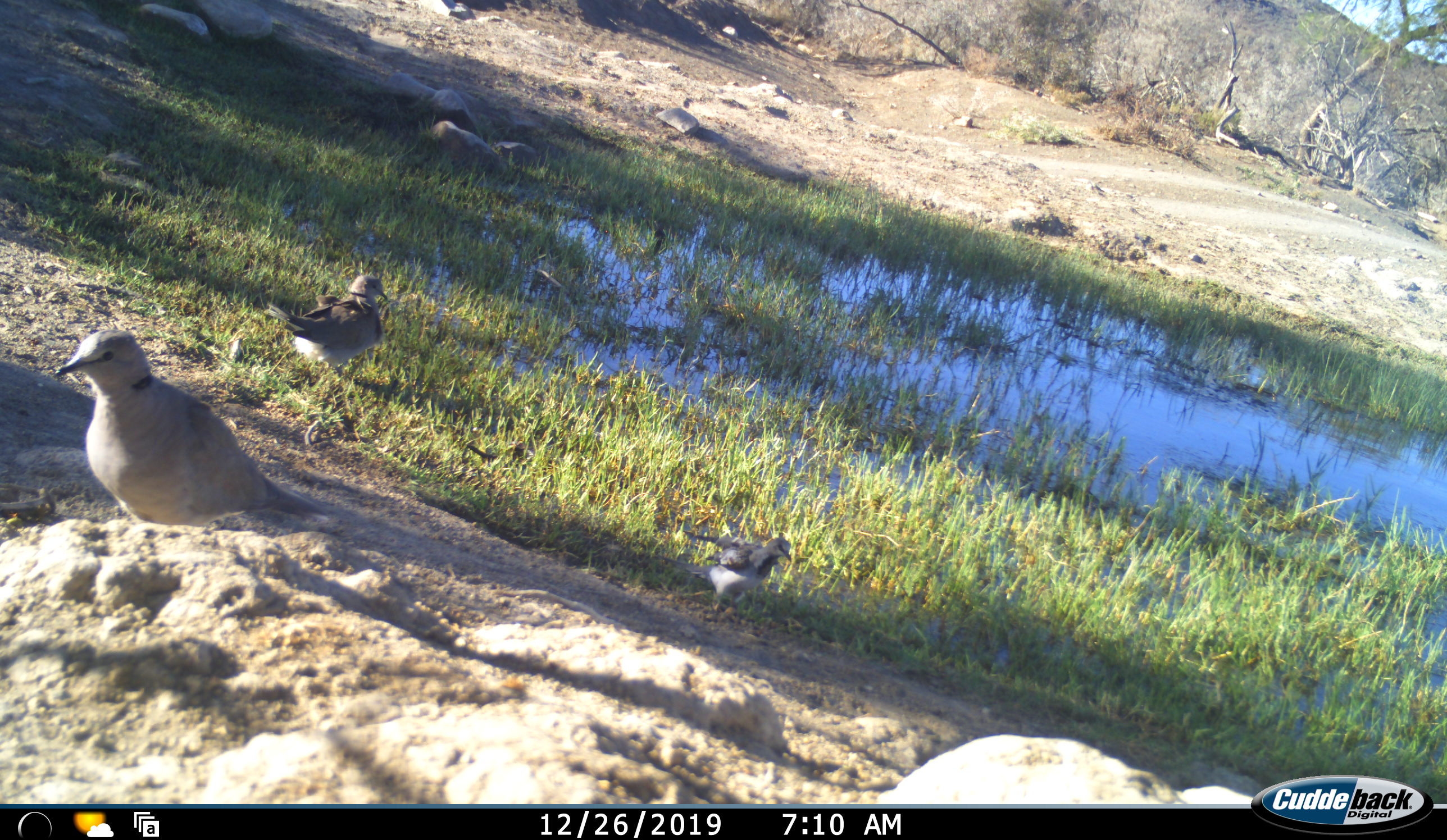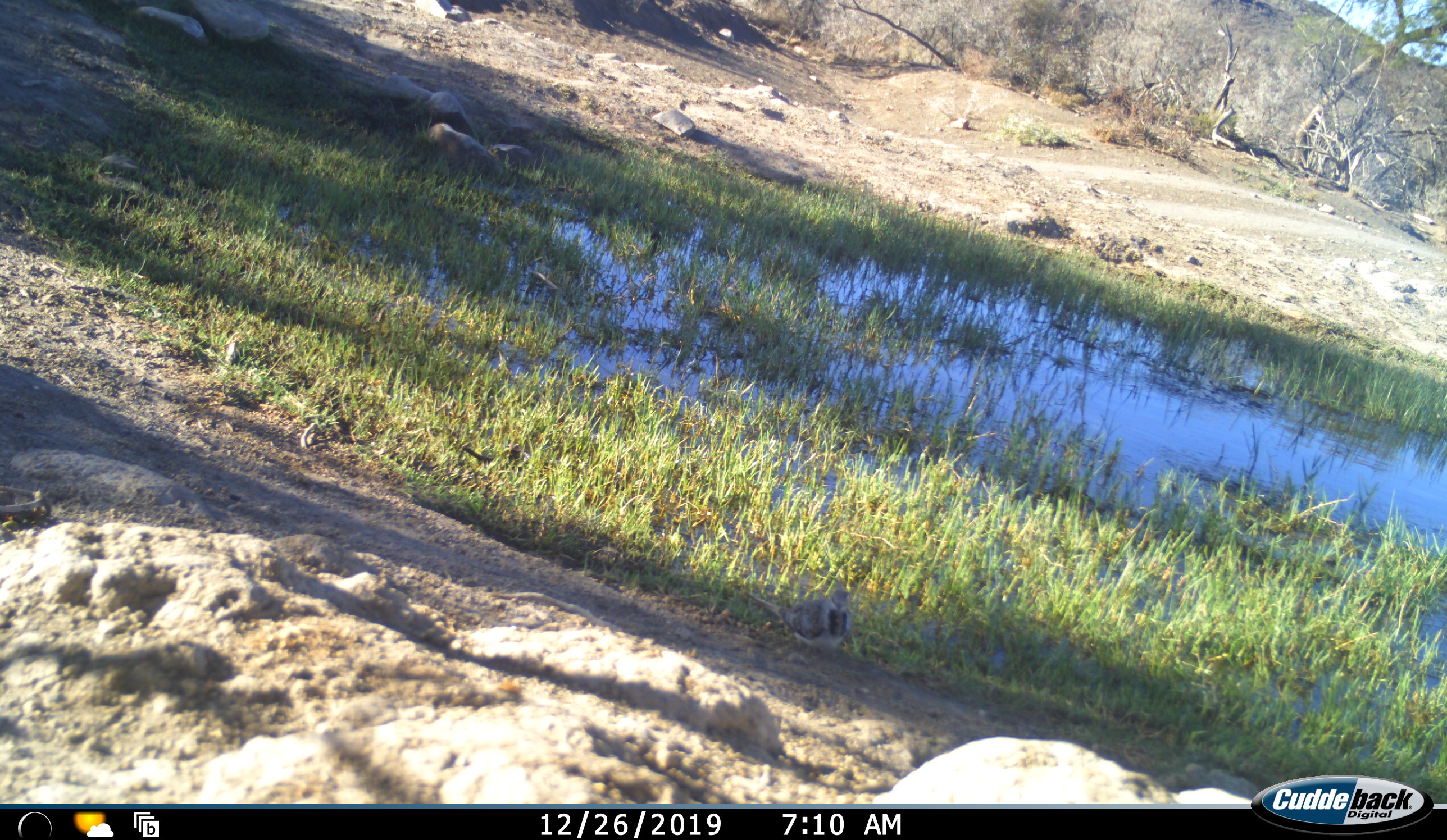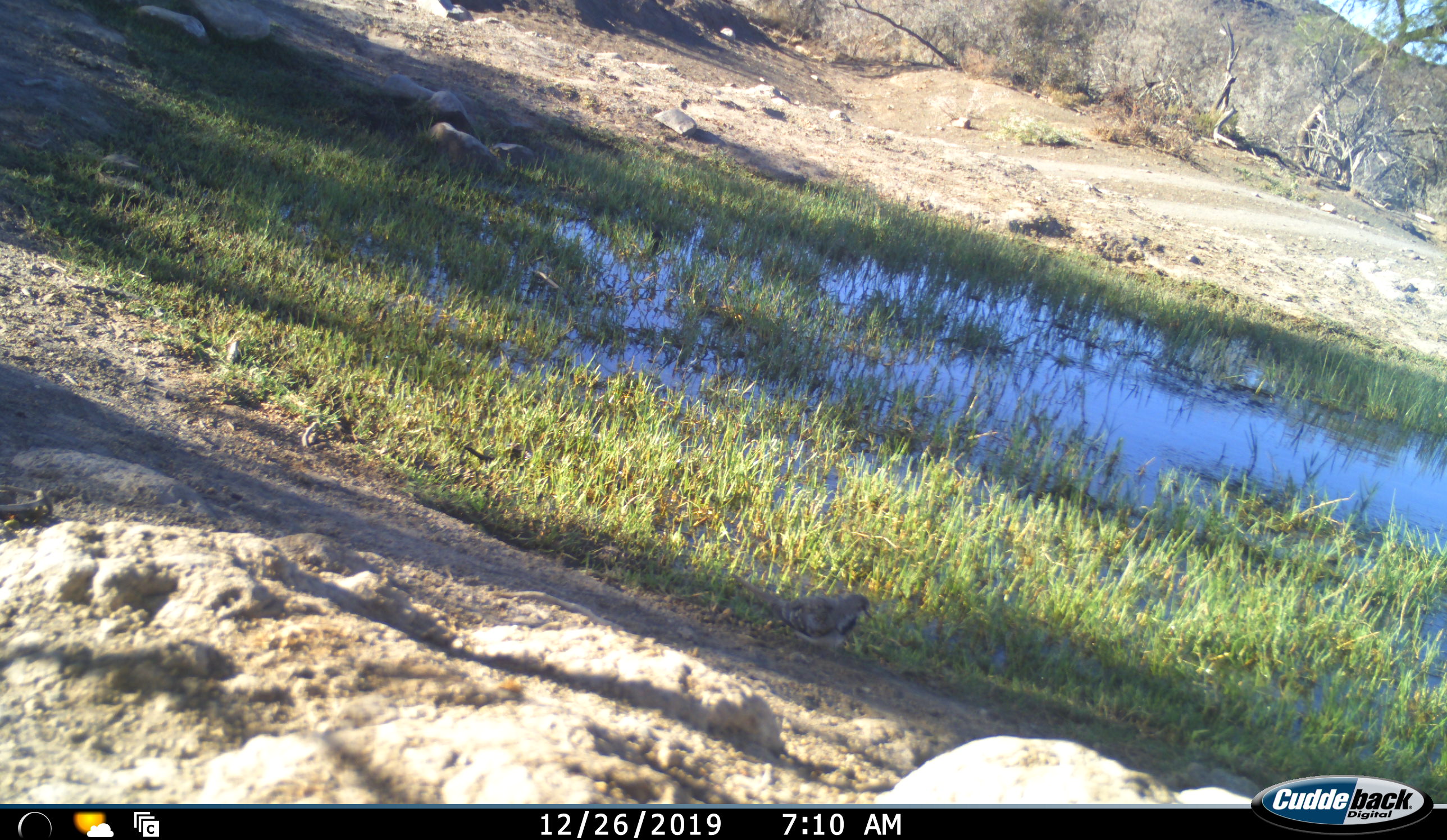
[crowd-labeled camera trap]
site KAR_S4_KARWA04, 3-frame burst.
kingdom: Animalia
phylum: Chordata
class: Aves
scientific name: Aves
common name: bird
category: birdother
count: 3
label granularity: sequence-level